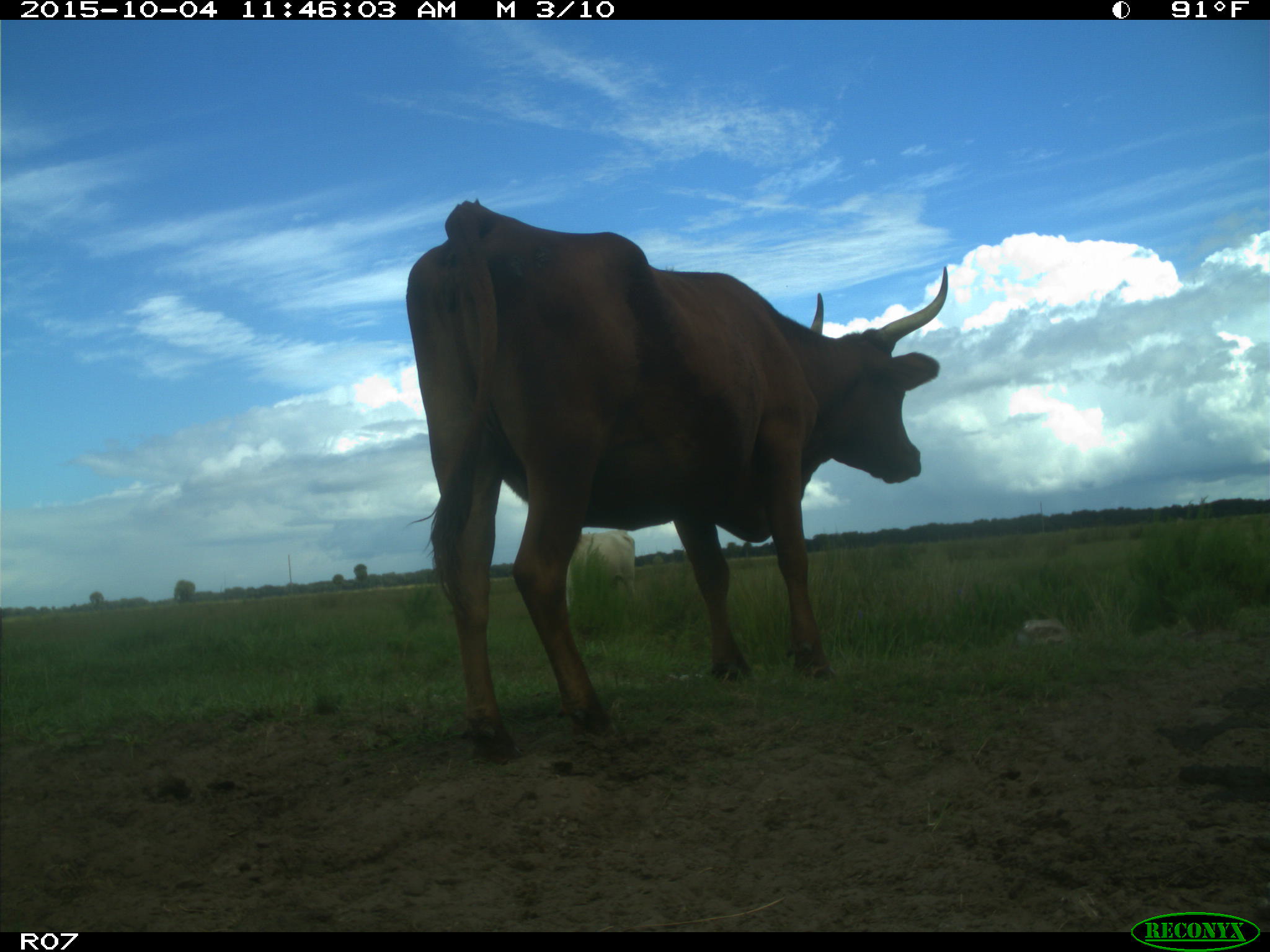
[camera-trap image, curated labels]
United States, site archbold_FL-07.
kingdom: Animalia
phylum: Chordata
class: Mammalia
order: Artiodactyla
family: Bovidae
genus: Bos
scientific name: Bos taurus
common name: domestic cow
Bos taurus (domestic cow).